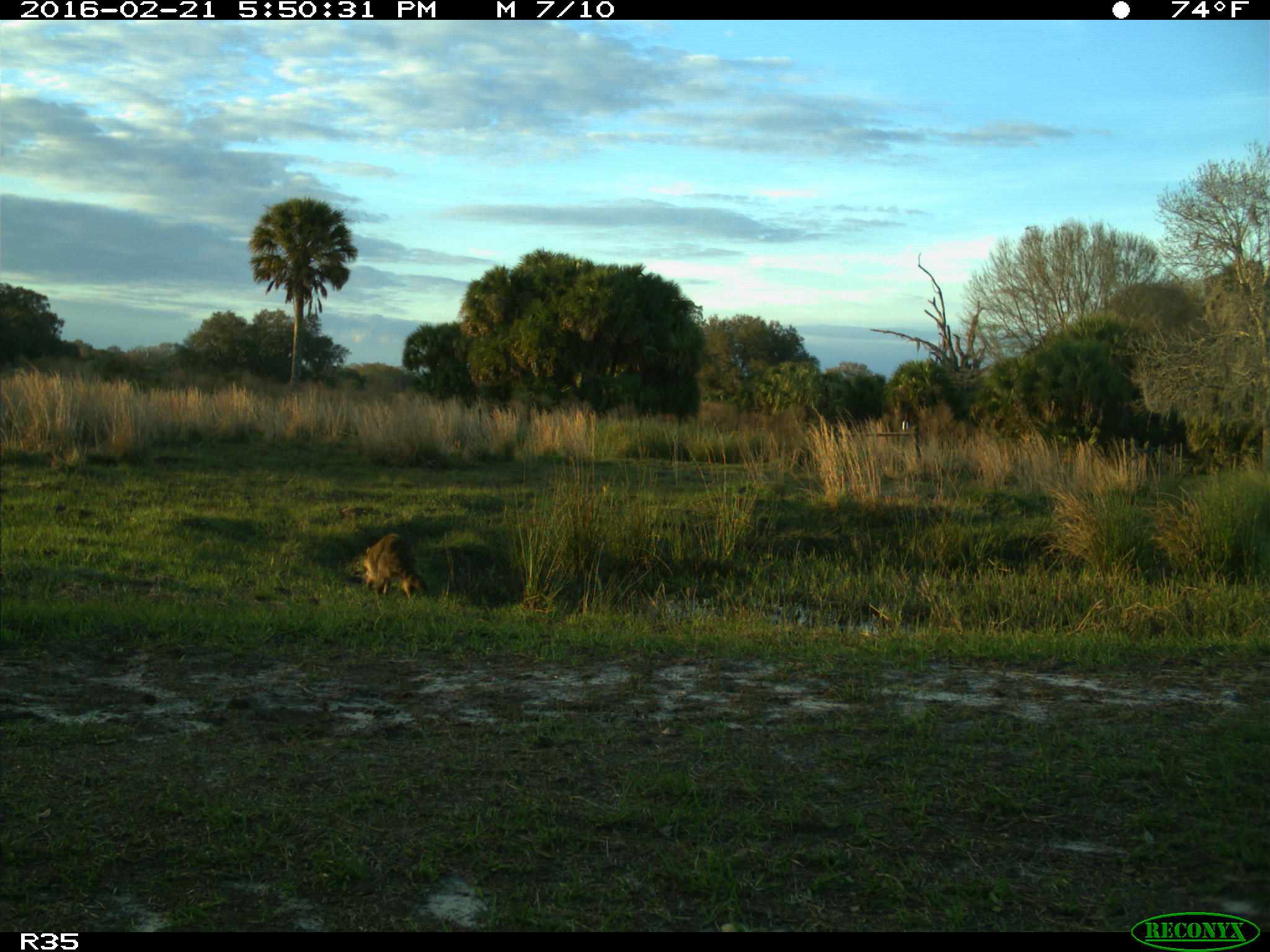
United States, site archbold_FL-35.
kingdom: Animalia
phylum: Chordata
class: Mammalia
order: Carnivora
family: Procyonidae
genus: Procyon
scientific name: Procyon lotor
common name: common raccoon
Procyon lotor (common raccoon).